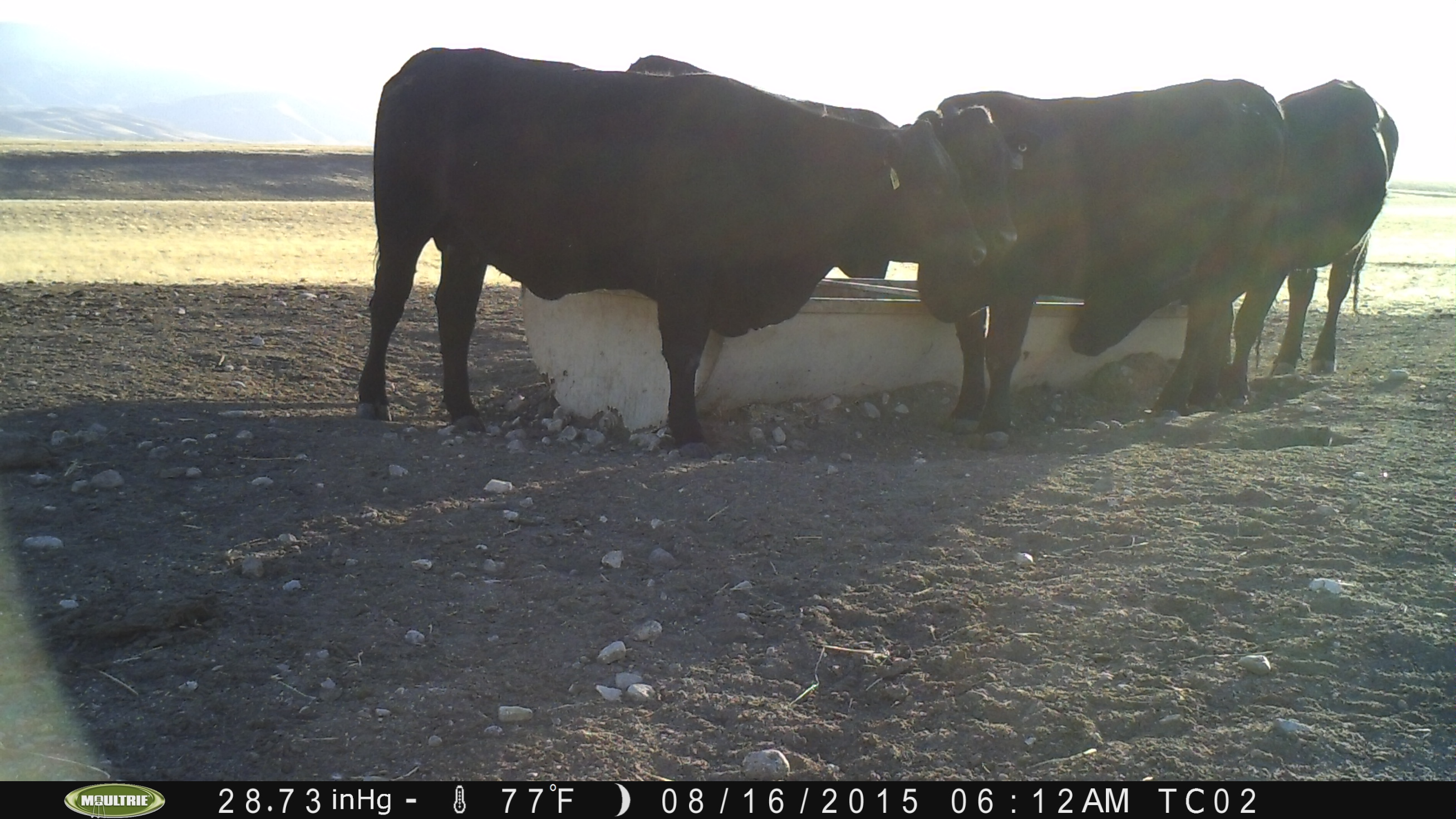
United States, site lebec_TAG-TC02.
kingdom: Animalia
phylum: Chordata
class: Mammalia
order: Artiodactyla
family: Bovidae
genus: Bos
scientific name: Bos taurus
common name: domestic cow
Bos taurus (domestic cow).